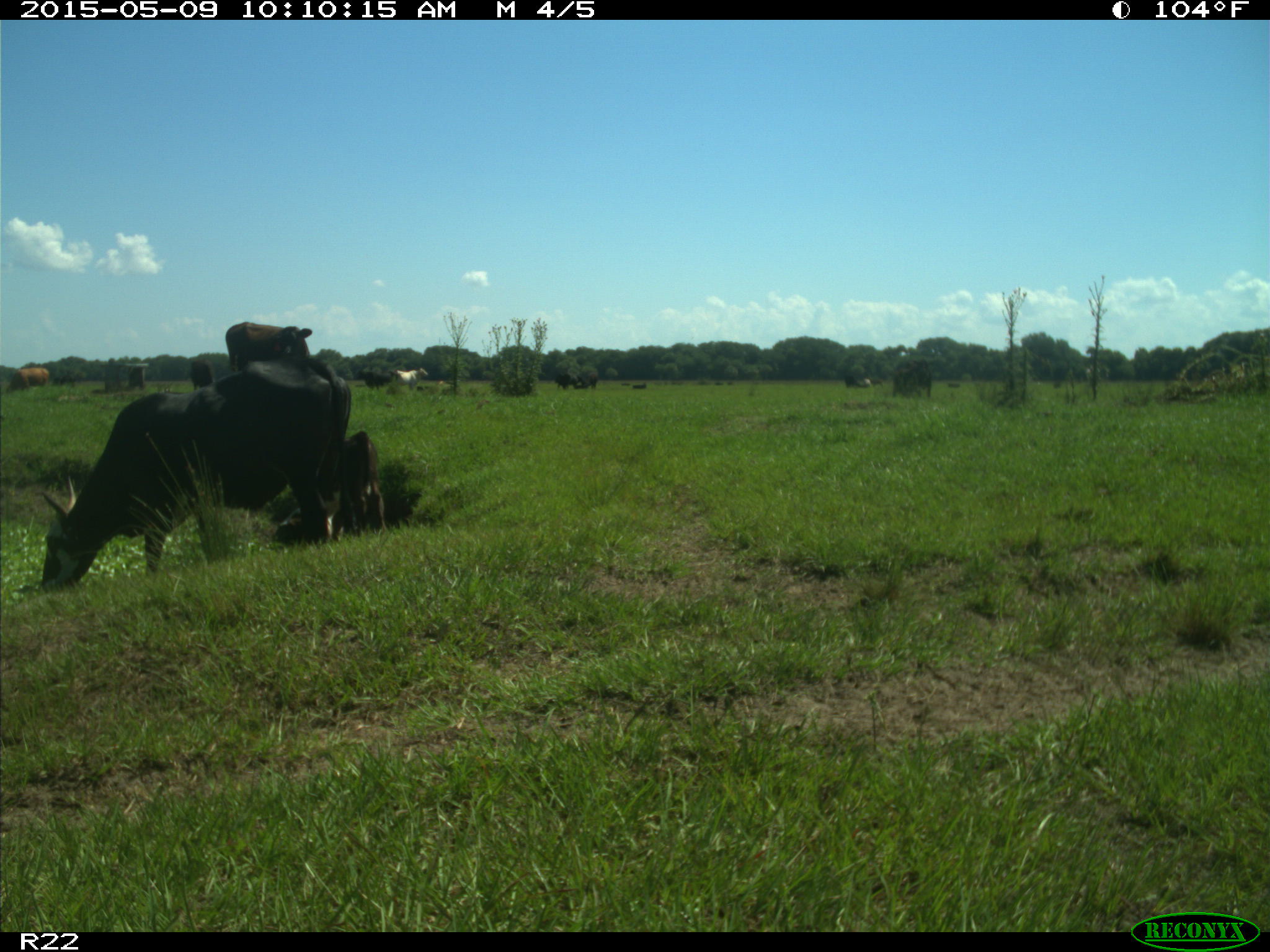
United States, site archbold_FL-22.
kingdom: Animalia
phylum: Chordata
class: Mammalia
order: Artiodactyla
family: Bovidae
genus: Bos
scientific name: Bos taurus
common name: domestic cow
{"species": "Bos taurus (domestic cow)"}